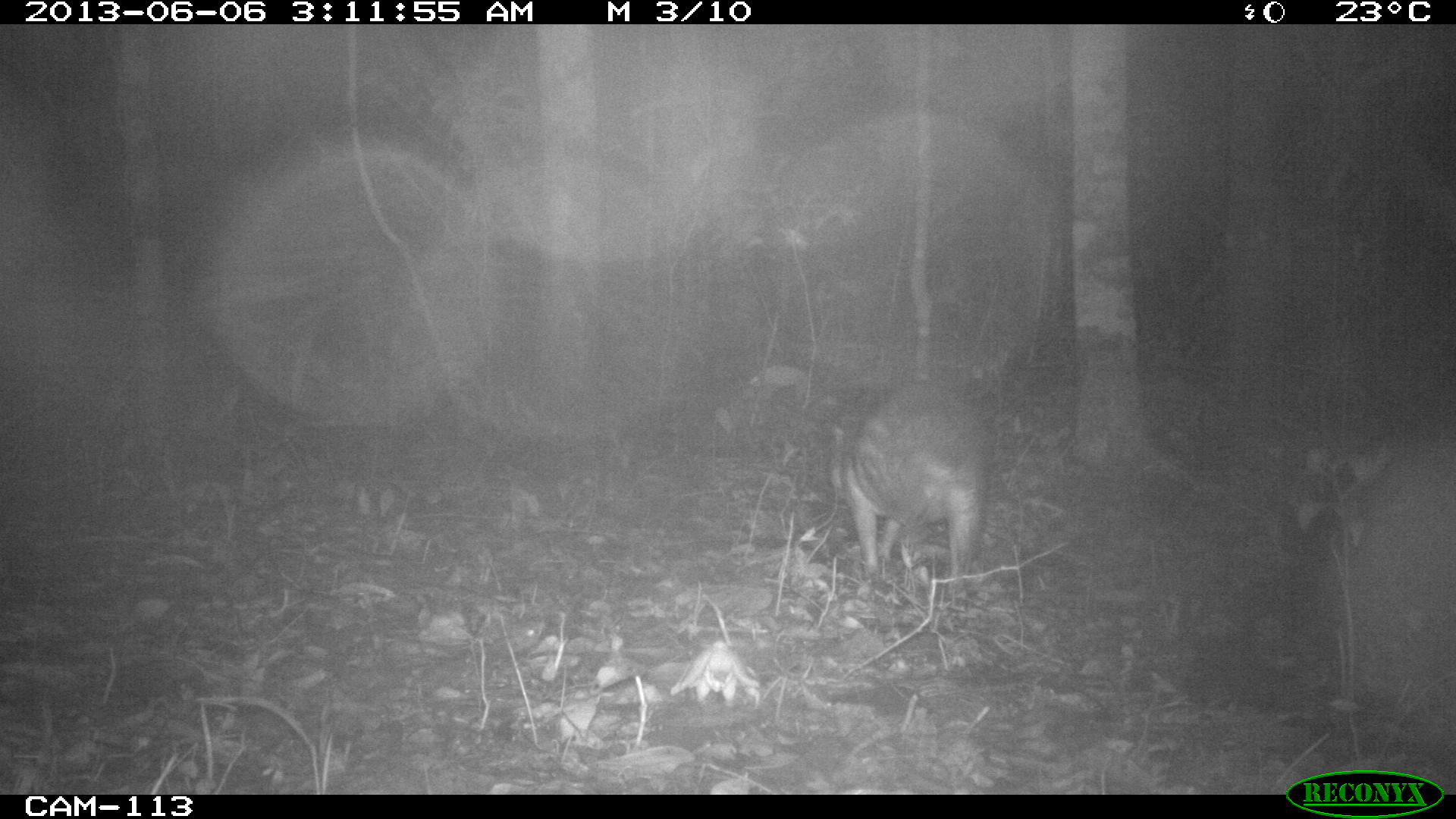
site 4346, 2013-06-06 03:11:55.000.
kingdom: Animalia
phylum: Chordata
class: Mammalia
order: Rodentia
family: Cuniculidae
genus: Cuniculus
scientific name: Cuniculus paca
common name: lowland paca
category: agouti paca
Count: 1.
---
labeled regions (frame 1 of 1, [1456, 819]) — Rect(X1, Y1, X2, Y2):
agouti paca: Rect(825, 382, 996, 595)